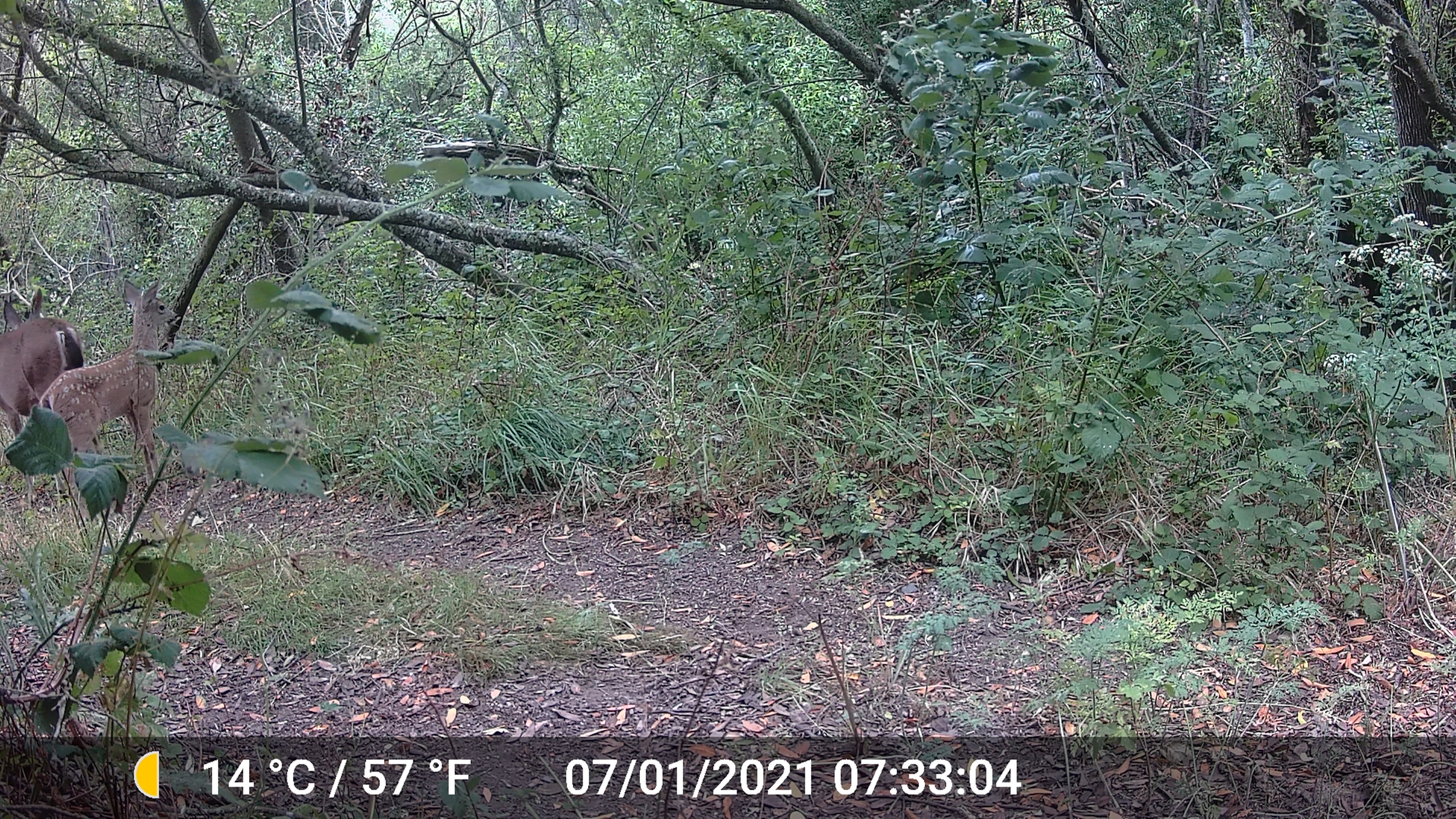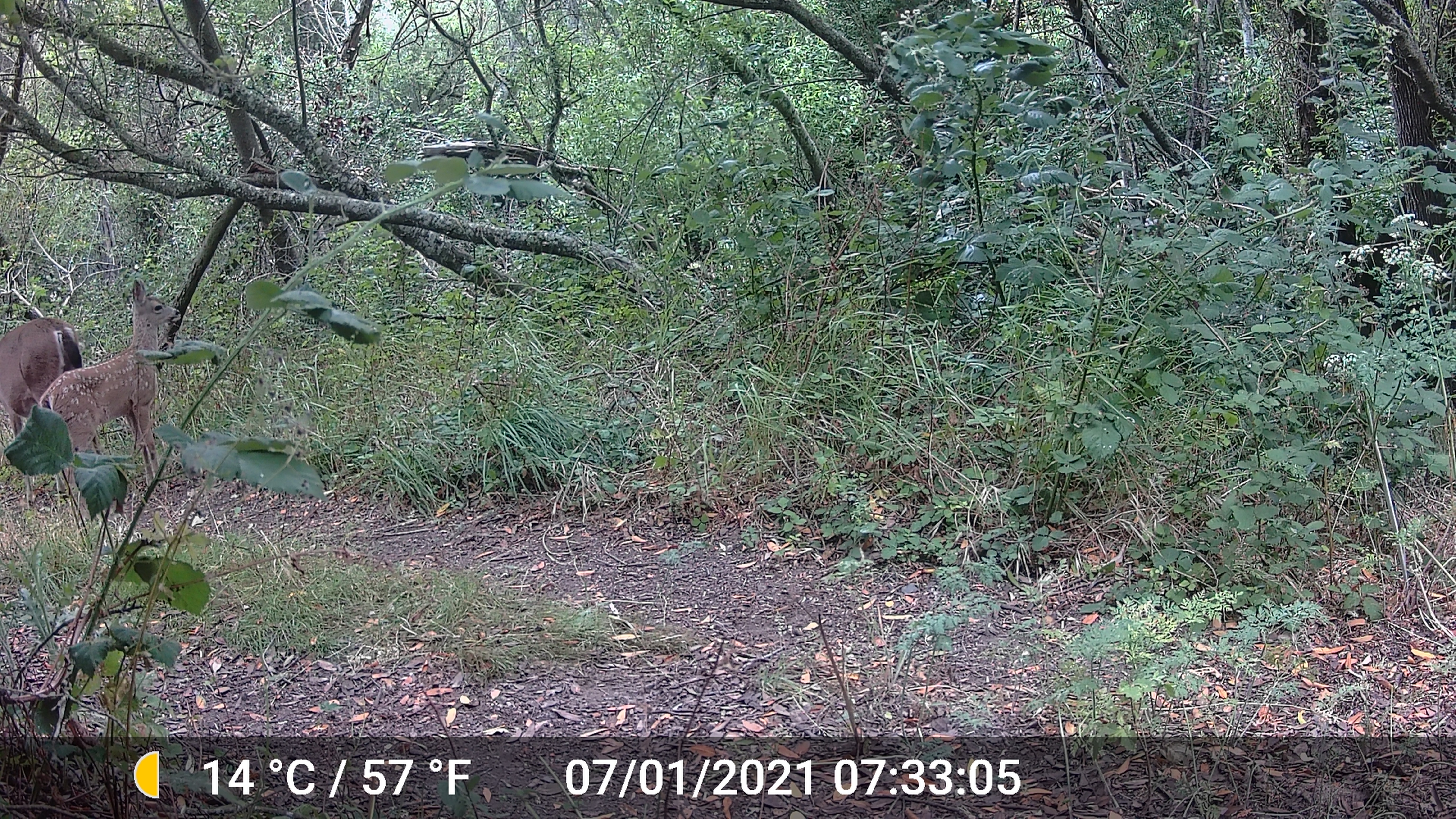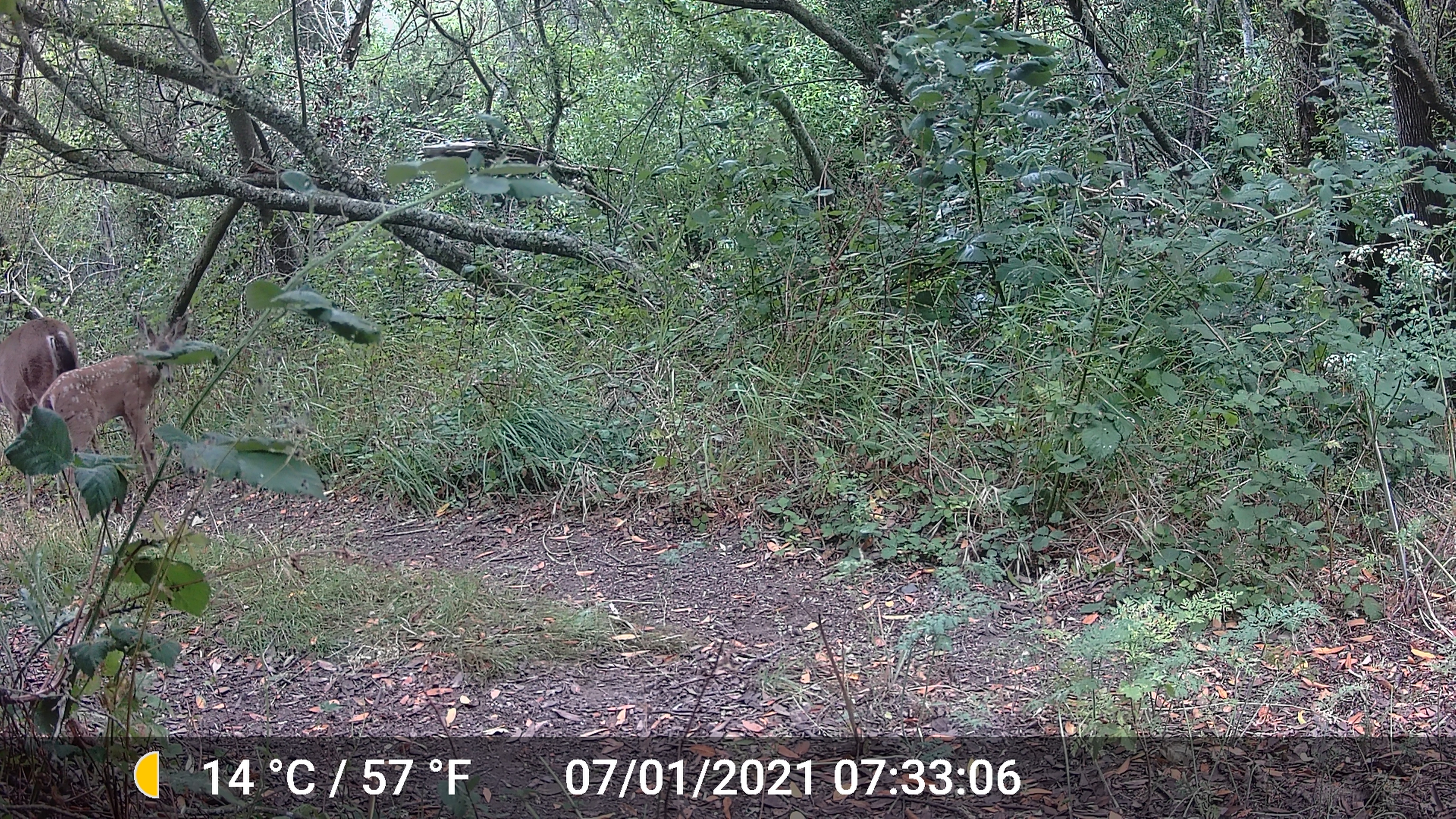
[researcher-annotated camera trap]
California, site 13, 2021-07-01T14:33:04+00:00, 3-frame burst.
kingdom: Animalia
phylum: Chordata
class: Mammalia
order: Artiodactyla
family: Cervidae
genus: Odocoileus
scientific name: Odocoileus hemionus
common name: mule deer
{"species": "mule deer (Odocoileus hemionus)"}